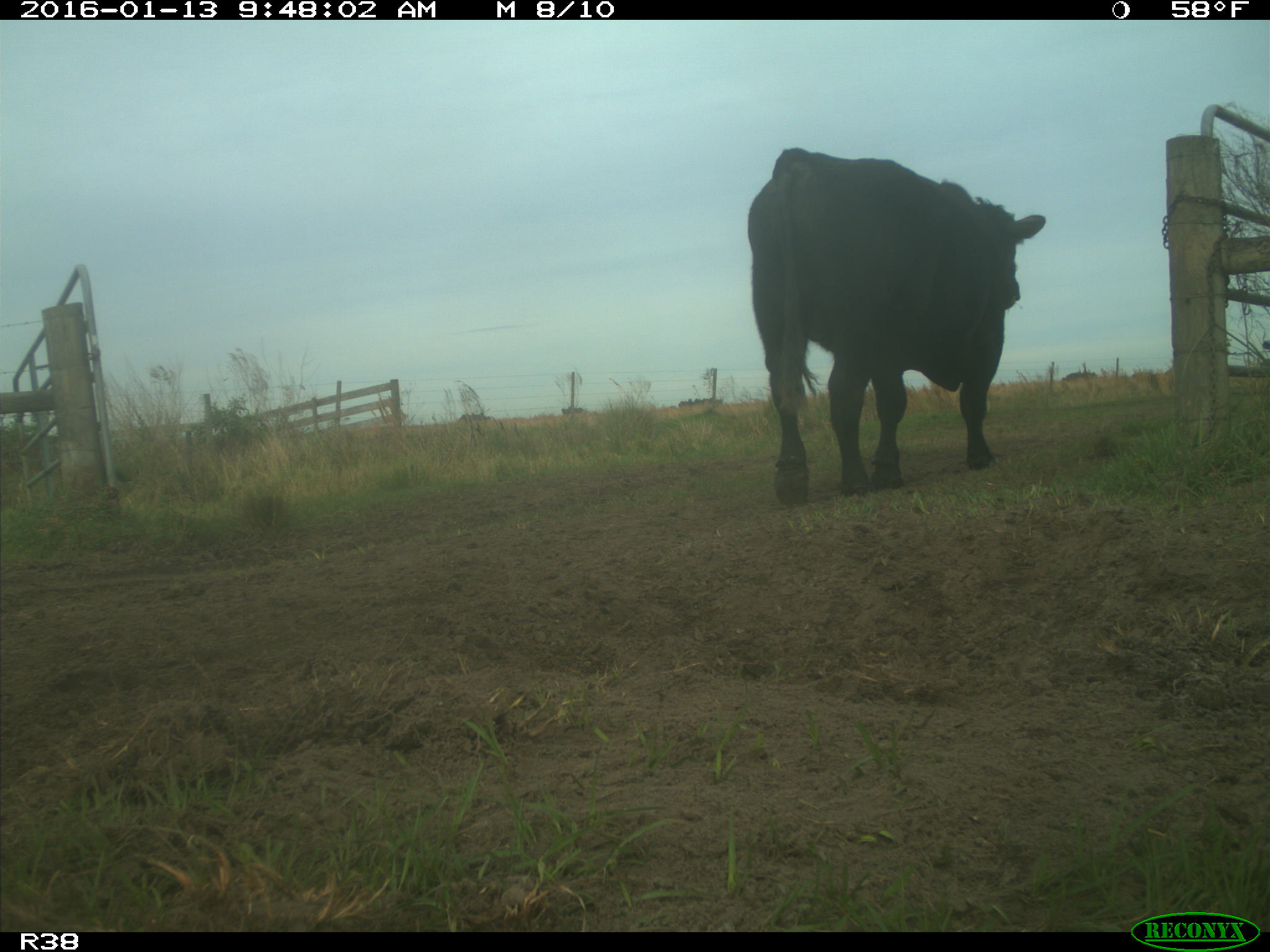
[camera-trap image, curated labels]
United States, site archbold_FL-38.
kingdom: Animalia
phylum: Chordata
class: Mammalia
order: Artiodactyla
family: Bovidae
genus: Bos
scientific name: Bos taurus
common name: domestic cow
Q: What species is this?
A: Bos taurus (domestic cow).